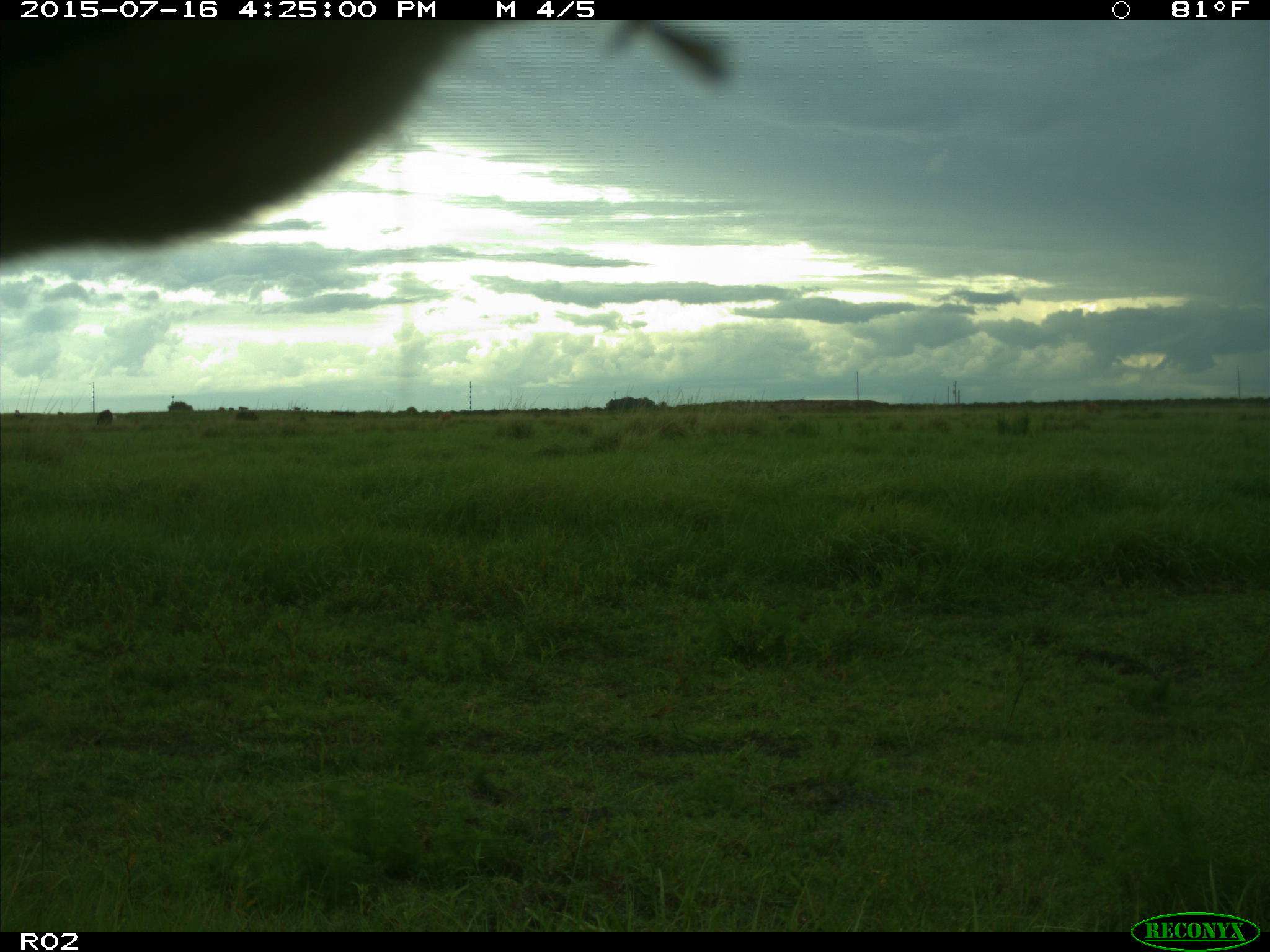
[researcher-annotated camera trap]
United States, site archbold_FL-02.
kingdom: Animalia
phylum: Chordata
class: Mammalia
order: Artiodactyla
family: Bovidae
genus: Bos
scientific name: Bos taurus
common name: domestic cow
Bos taurus (domestic cow).